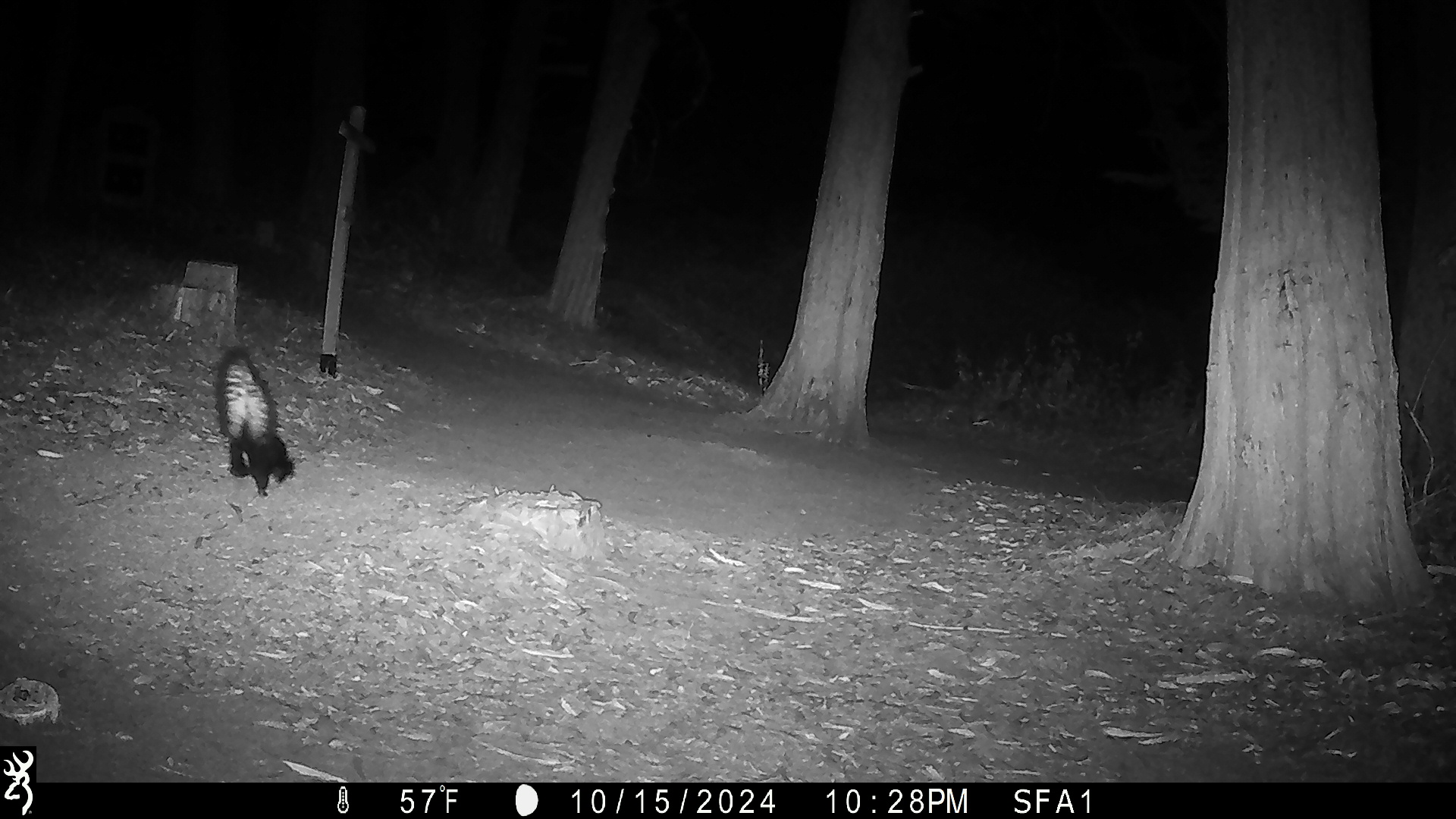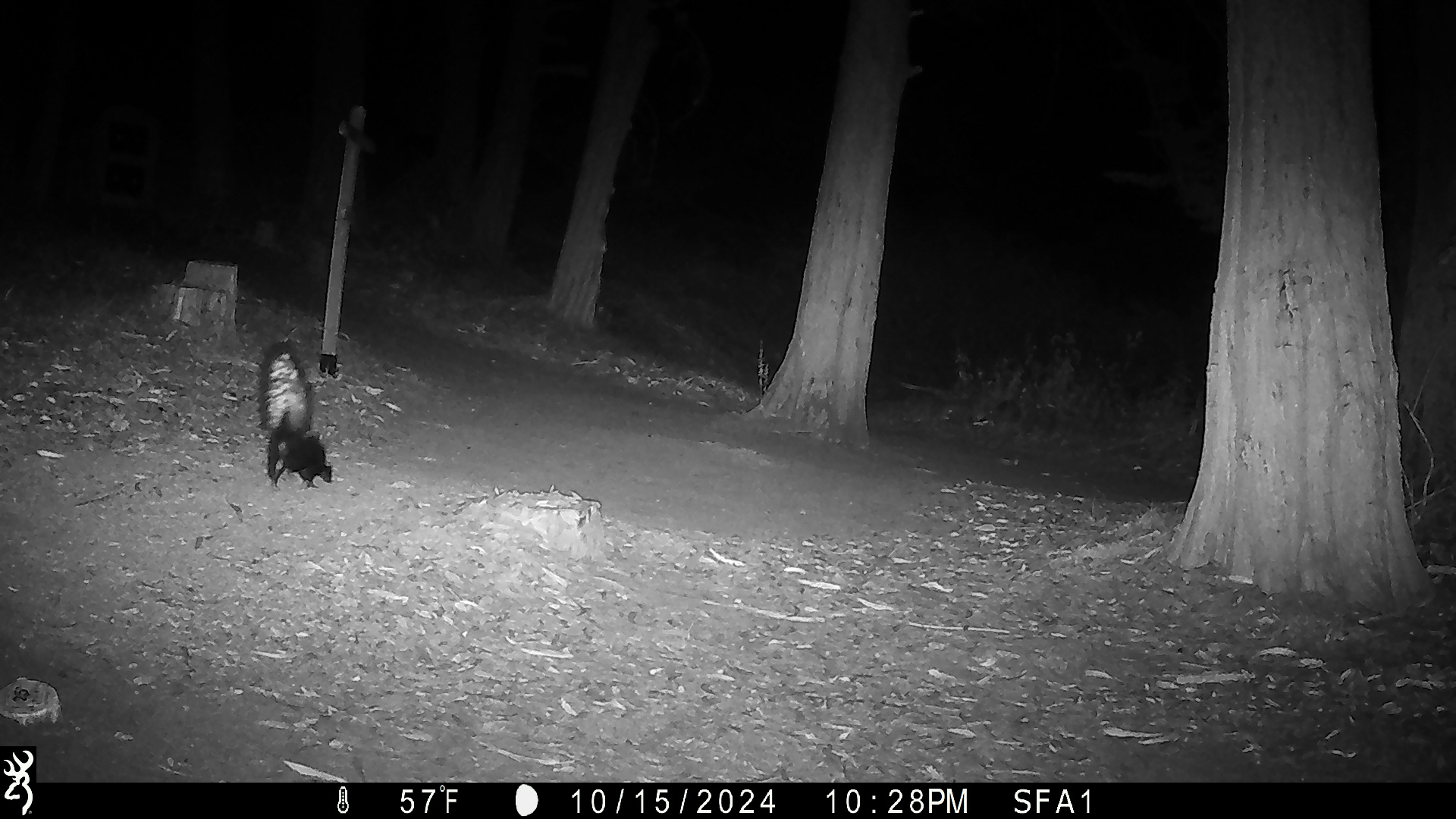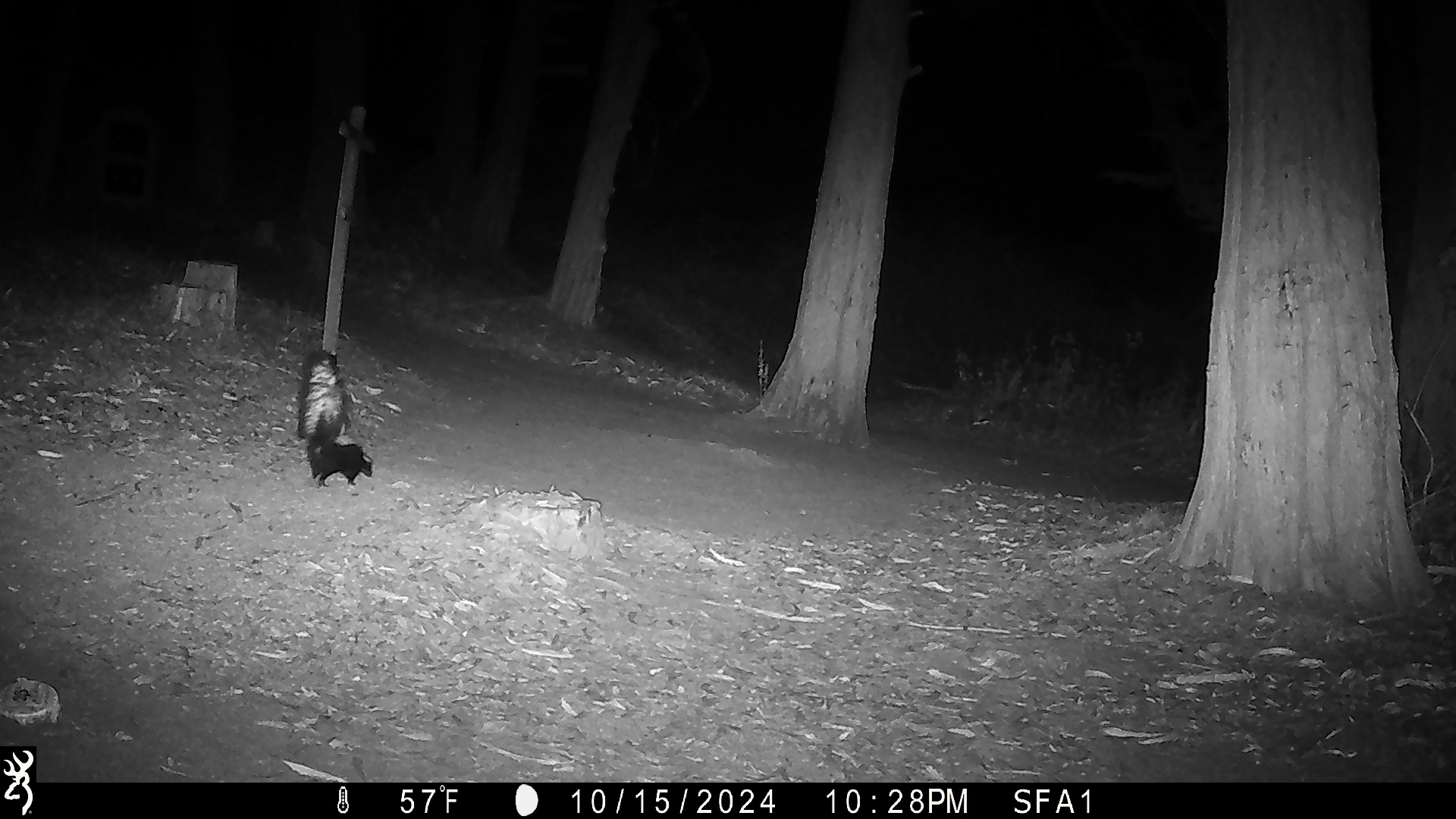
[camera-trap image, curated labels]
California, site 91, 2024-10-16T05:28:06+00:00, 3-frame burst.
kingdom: Animalia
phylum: Chordata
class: Mammalia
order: Carnivora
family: Mephitidae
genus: Mephitis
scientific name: Mephitis mephitis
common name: striped skunk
Striped skunk (Mephitis mephitis).